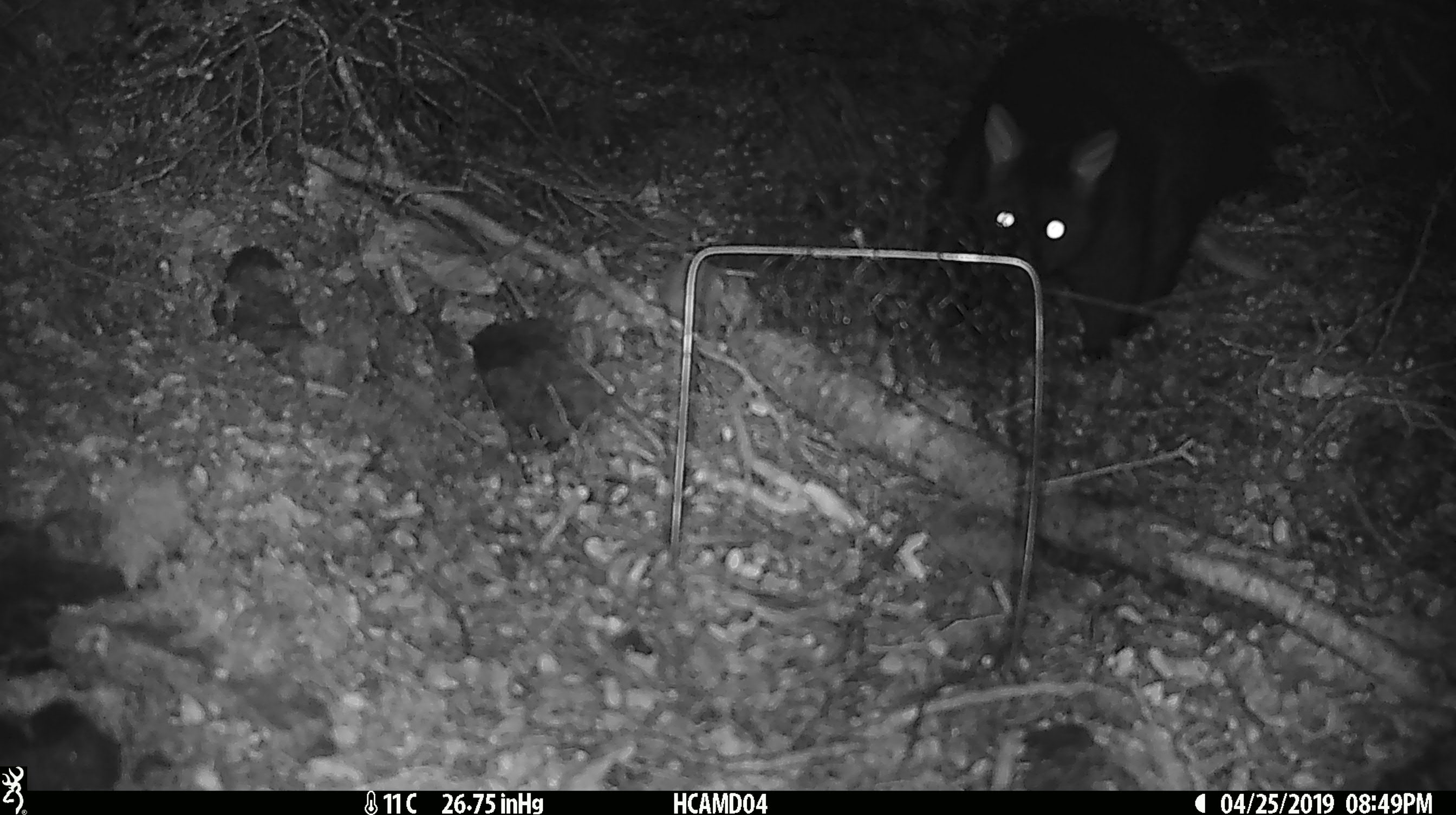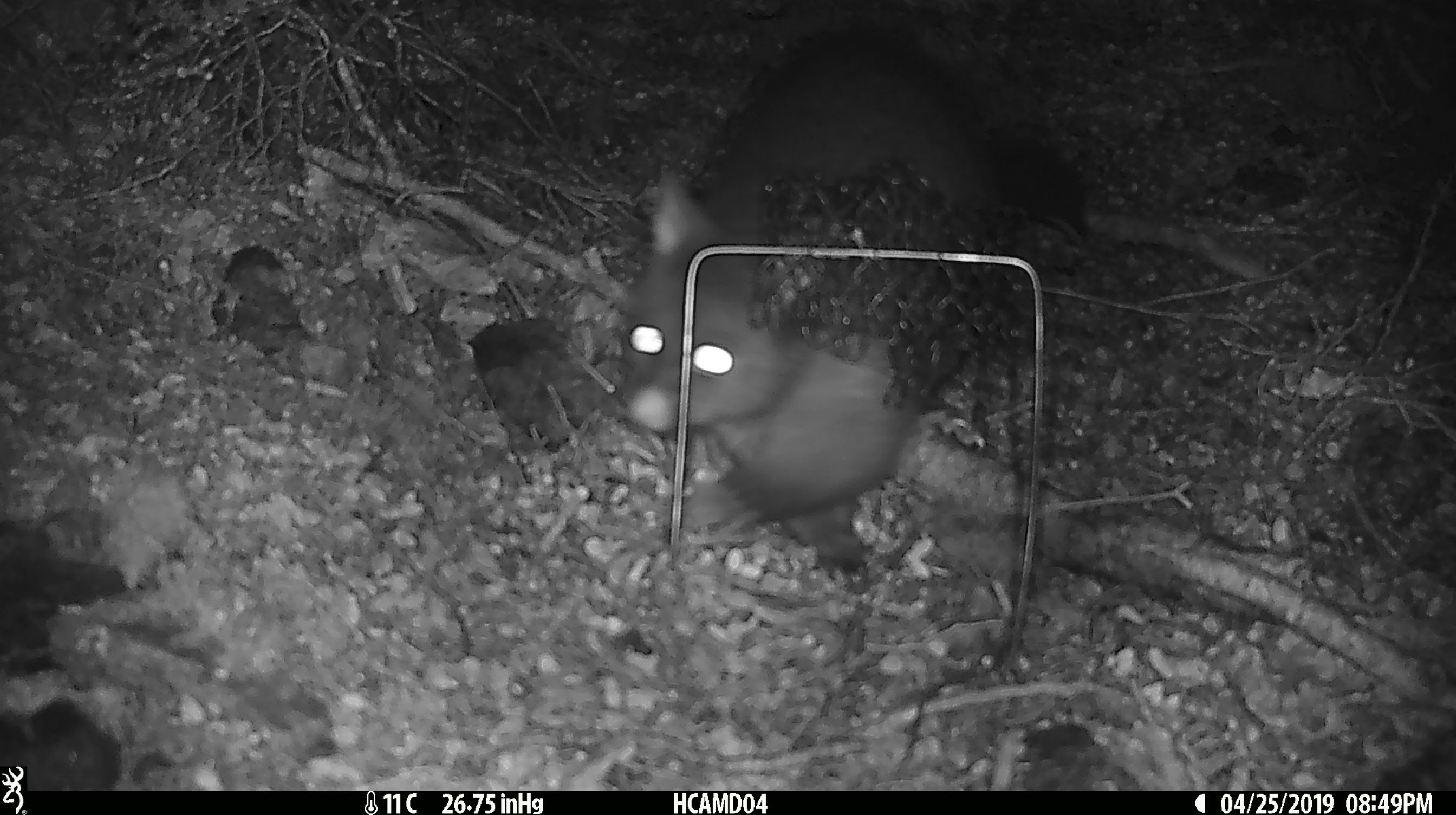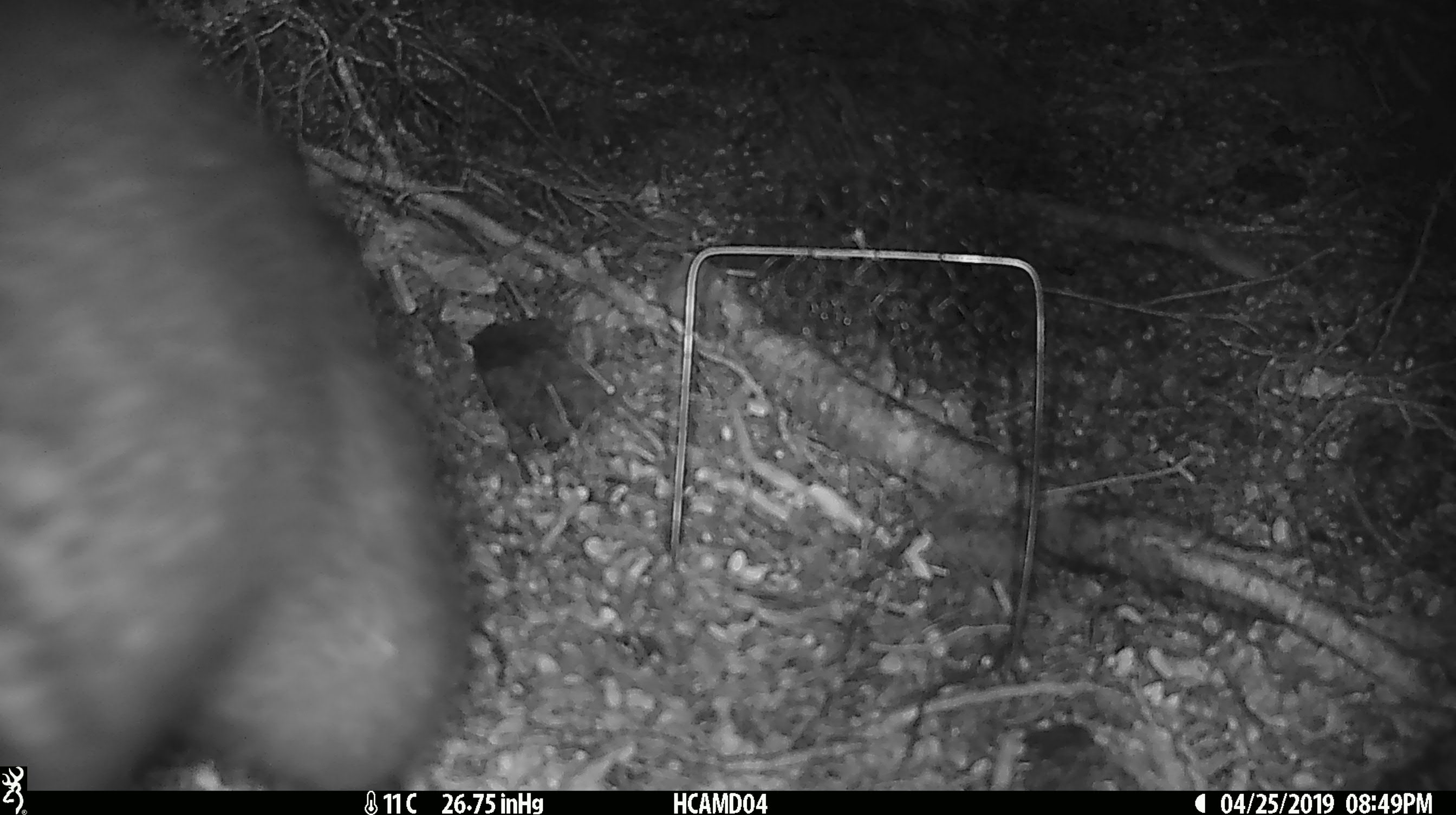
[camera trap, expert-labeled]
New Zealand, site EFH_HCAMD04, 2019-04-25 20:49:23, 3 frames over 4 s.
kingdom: Animalia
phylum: Chordata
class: Mammalia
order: Diprotodontia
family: Phalangeridae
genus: Trichosurus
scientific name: Trichosurus vulpecula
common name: common brushtail possum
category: possum